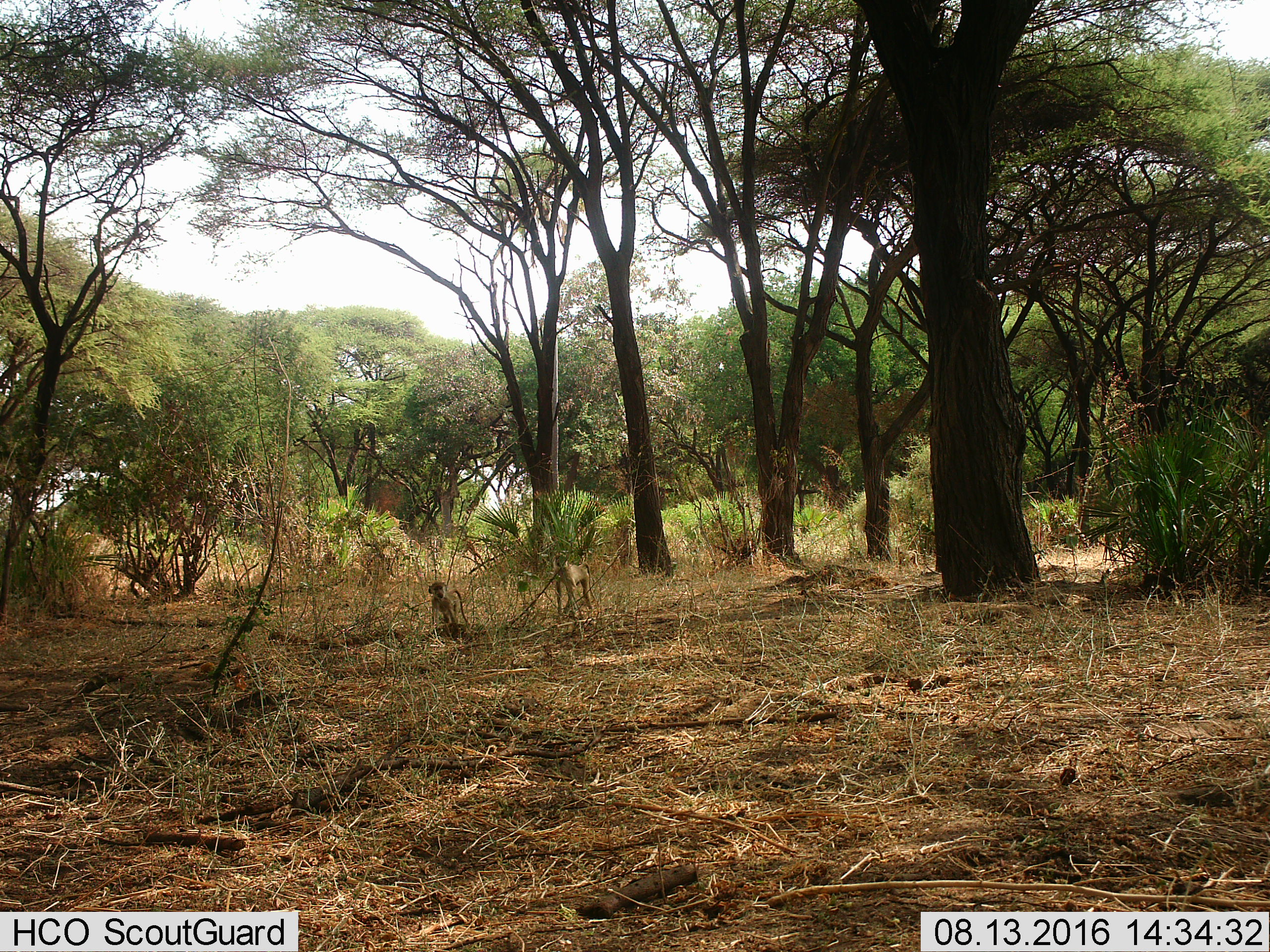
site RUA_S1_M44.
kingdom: Animalia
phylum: Chordata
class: Mammalia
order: Primates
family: Cercopithecidae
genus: Papio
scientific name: Papio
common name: baboon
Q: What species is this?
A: Baboon (Papio).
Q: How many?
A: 2.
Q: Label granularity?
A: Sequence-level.